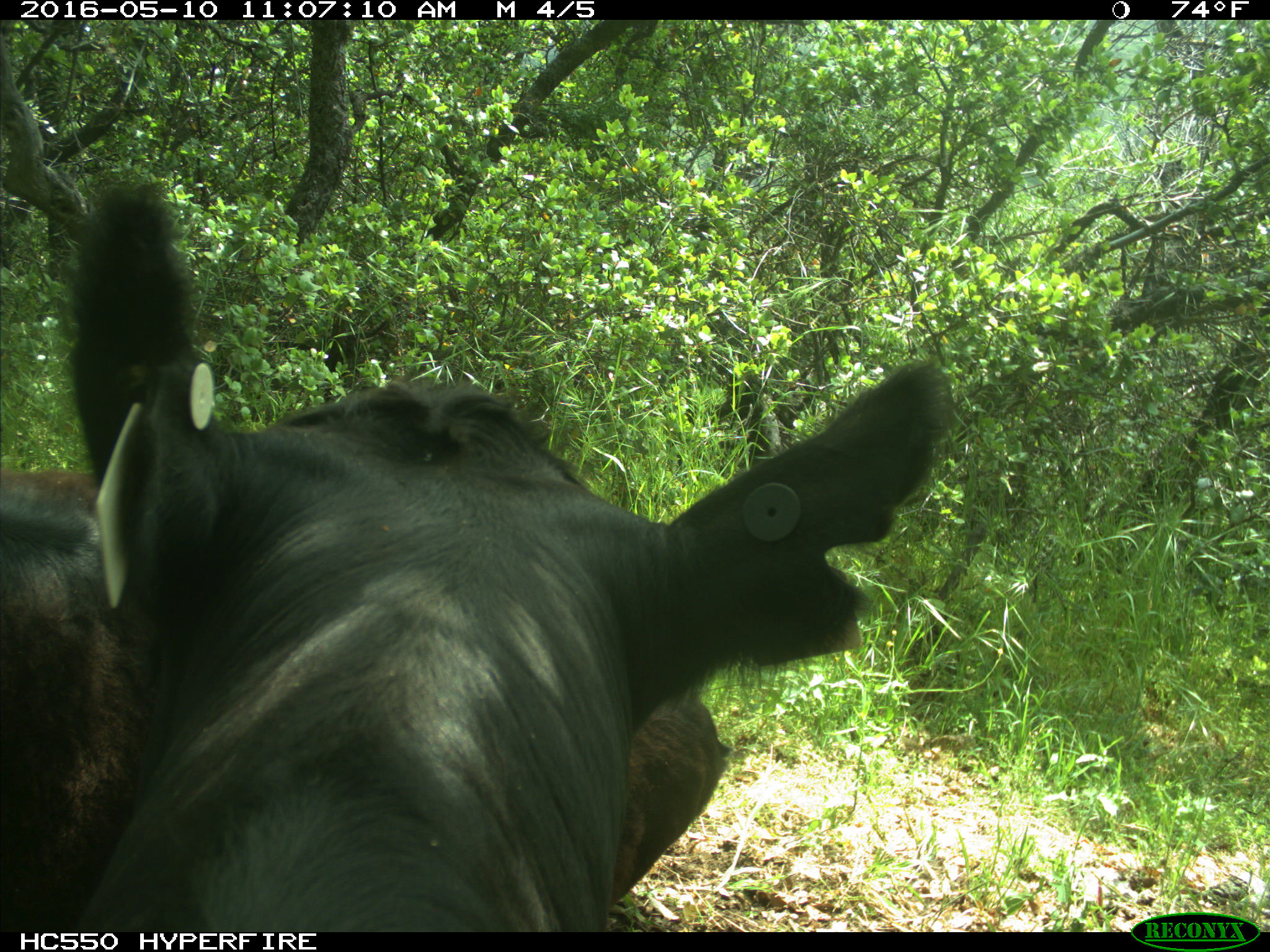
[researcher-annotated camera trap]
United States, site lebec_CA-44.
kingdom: Animalia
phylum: Chordata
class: Mammalia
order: Artiodactyla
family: Bovidae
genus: Bos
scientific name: Bos taurus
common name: domestic cow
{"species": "Bos taurus (domestic cow)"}